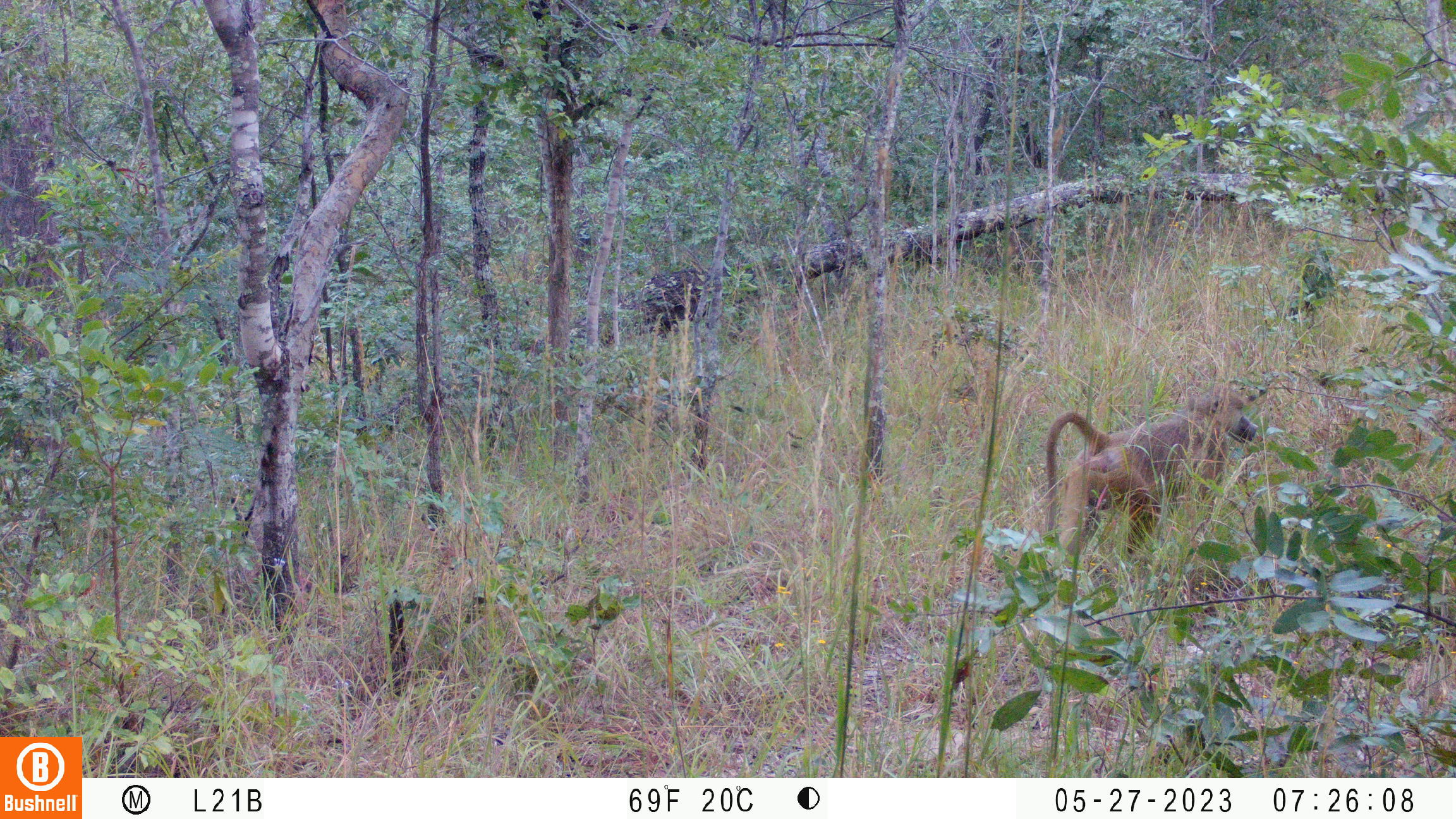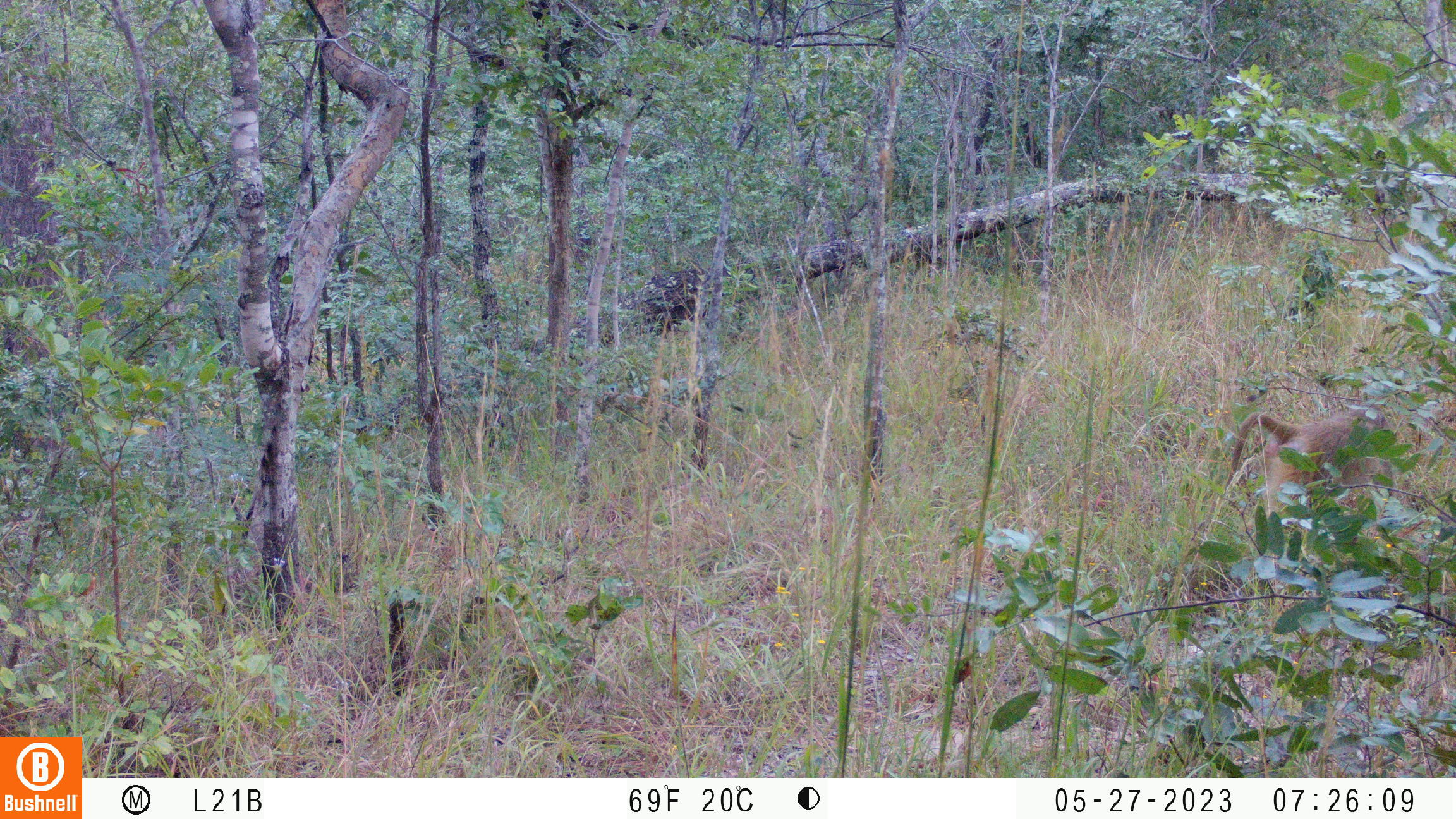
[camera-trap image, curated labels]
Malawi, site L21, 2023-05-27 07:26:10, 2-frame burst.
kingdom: Animalia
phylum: Chordata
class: Mammalia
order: Primates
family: Cercopithecidae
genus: Papio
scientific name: Papio cynocephalus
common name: yellow baboon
Yellow baboon (Papio cynocephalus), count 1.